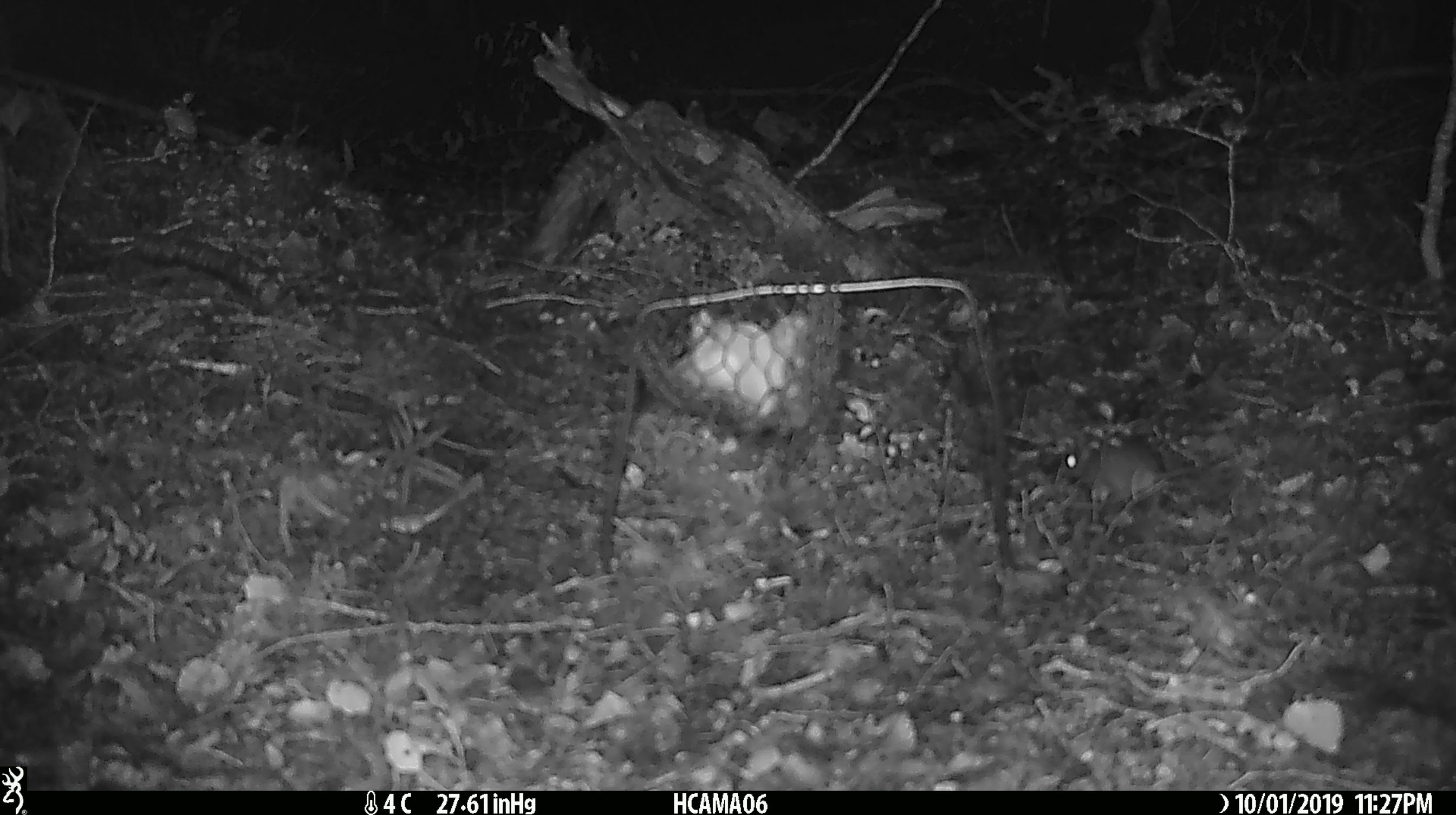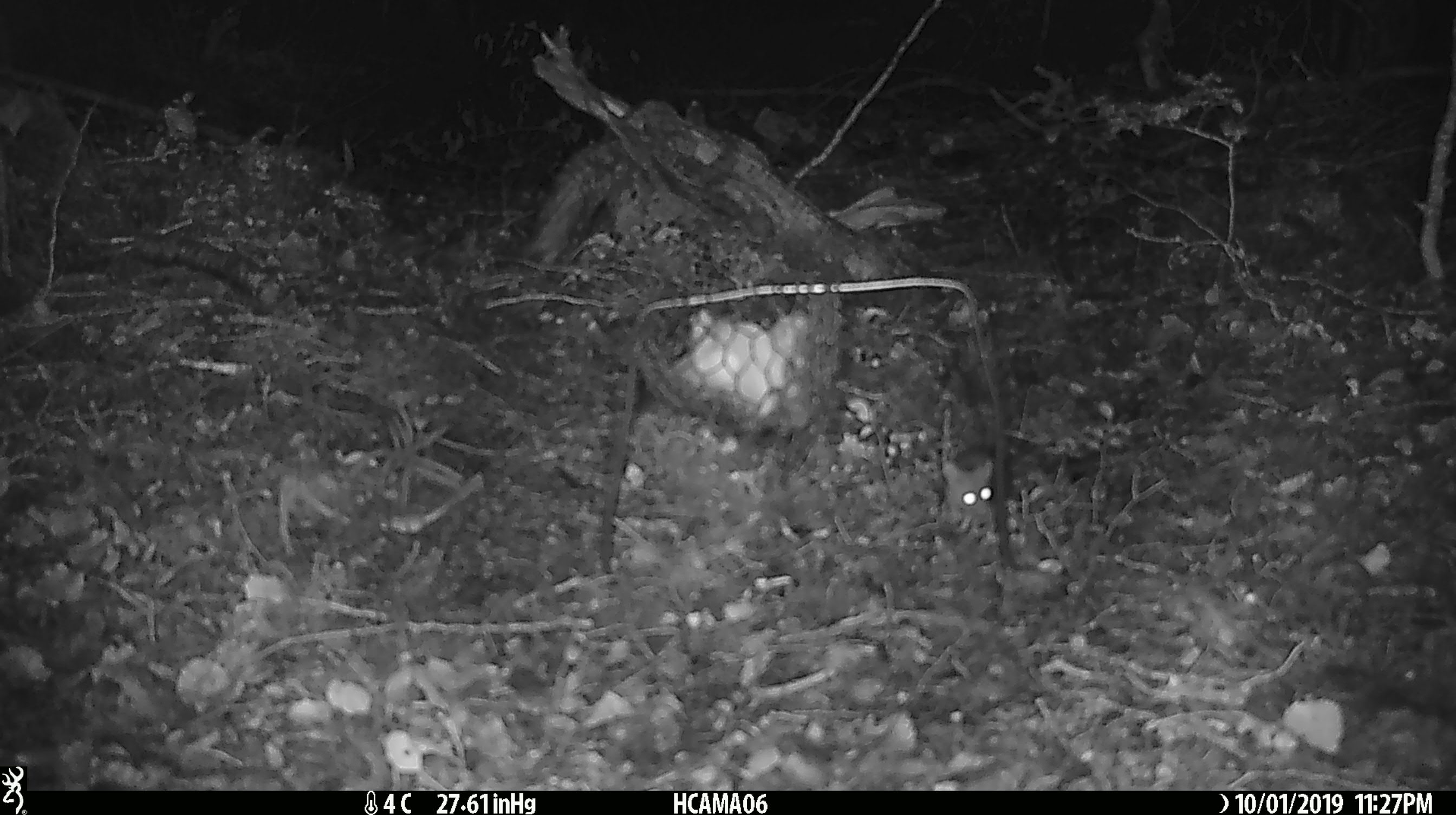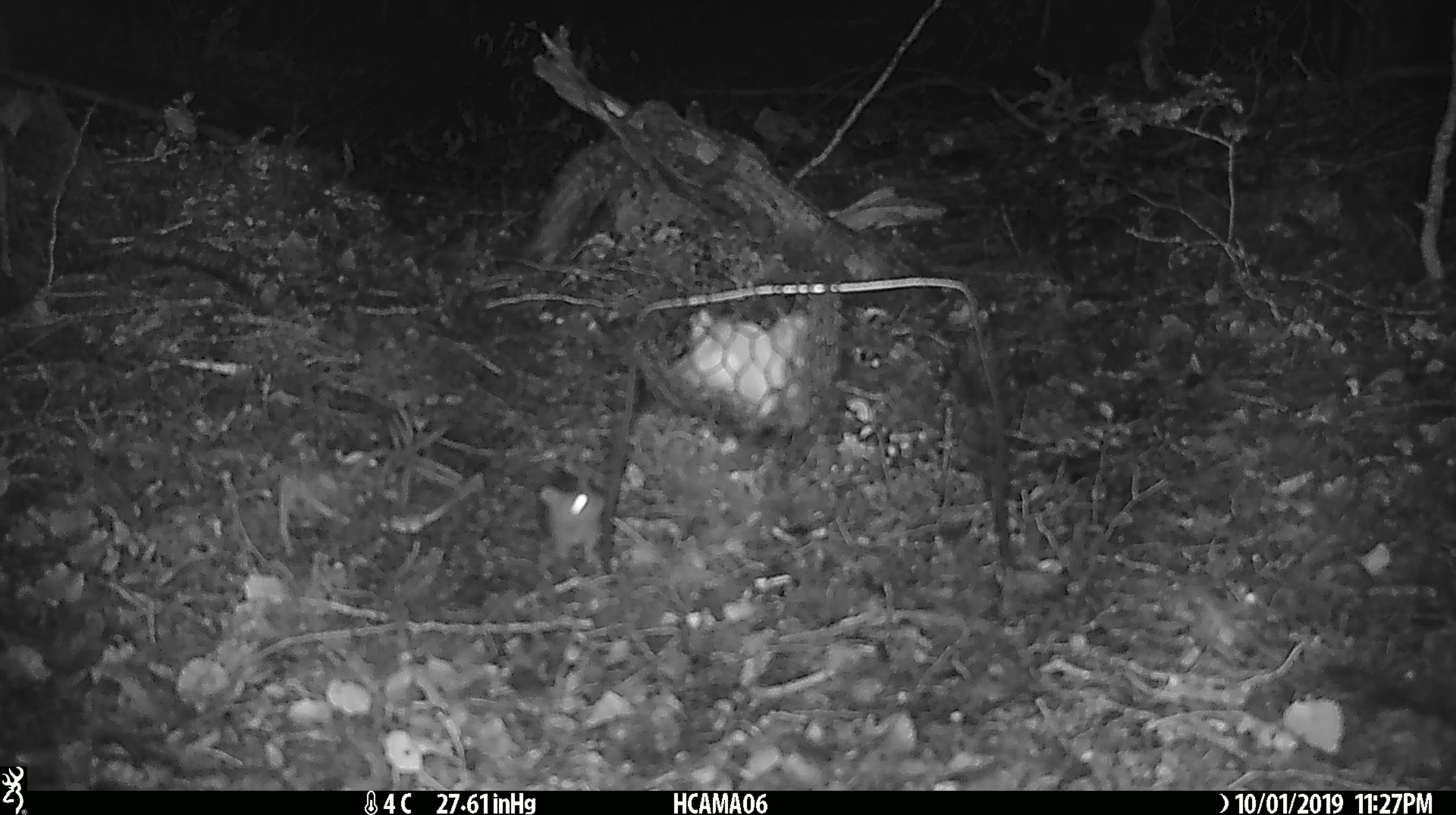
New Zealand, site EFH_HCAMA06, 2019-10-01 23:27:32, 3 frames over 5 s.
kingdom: Animalia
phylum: Chordata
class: Mammalia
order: Rodentia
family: Muridae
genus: Mus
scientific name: Mus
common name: mouse